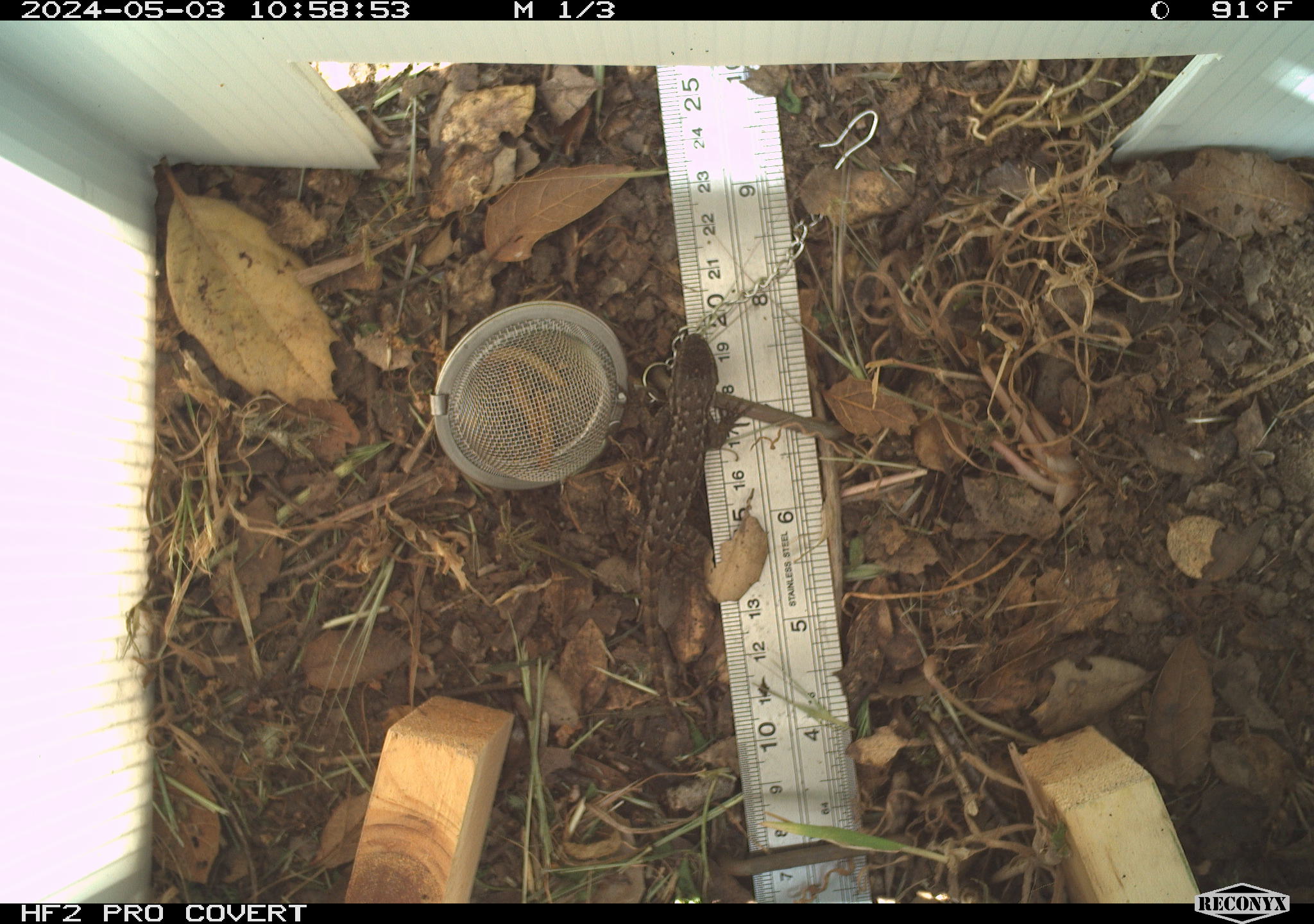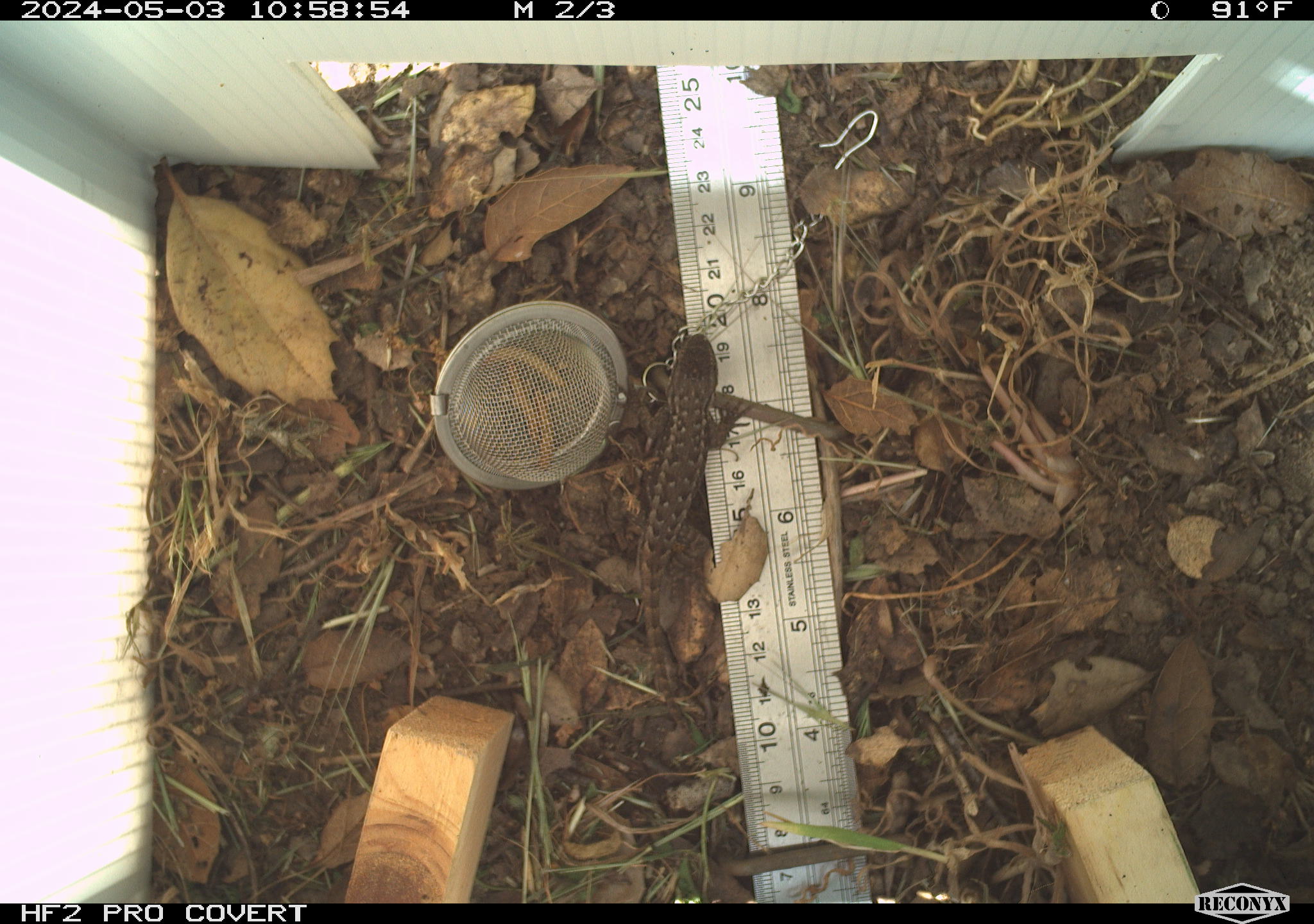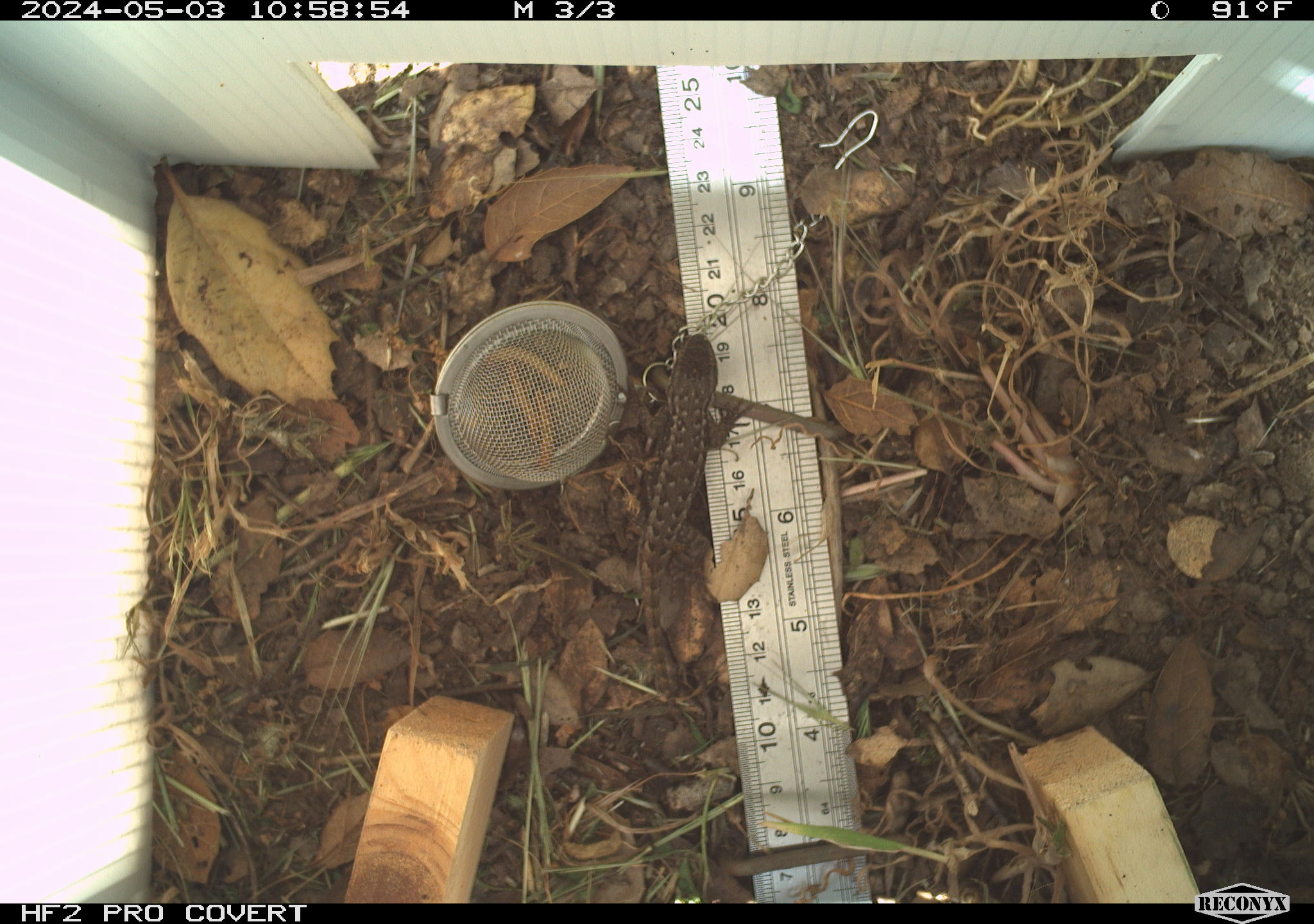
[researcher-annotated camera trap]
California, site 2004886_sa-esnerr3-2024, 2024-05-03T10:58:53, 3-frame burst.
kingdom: Animalia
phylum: Chordata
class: Reptilia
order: Squamata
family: Phrynosomatidae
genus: Sceloporus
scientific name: Sceloporus occidentalis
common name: western fence lizard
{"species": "western fence lizard (Sceloporus occidentalis)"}